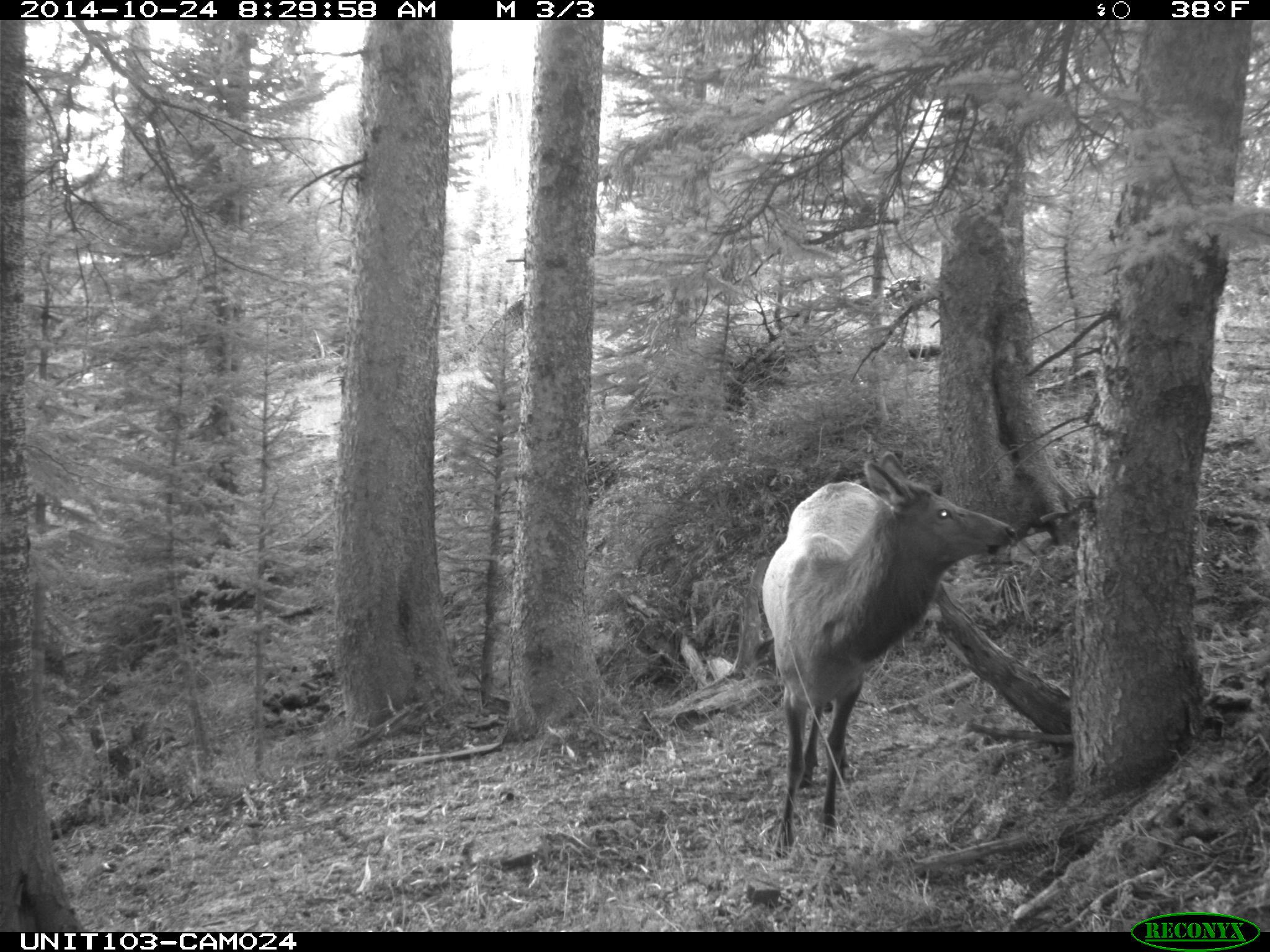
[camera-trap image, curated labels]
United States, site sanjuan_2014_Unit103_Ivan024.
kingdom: Animalia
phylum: Chordata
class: Mammalia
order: Artiodactyla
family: Cervidae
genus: Cervus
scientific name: Cervus elaphus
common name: red deer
Cervus elaphus (red deer).